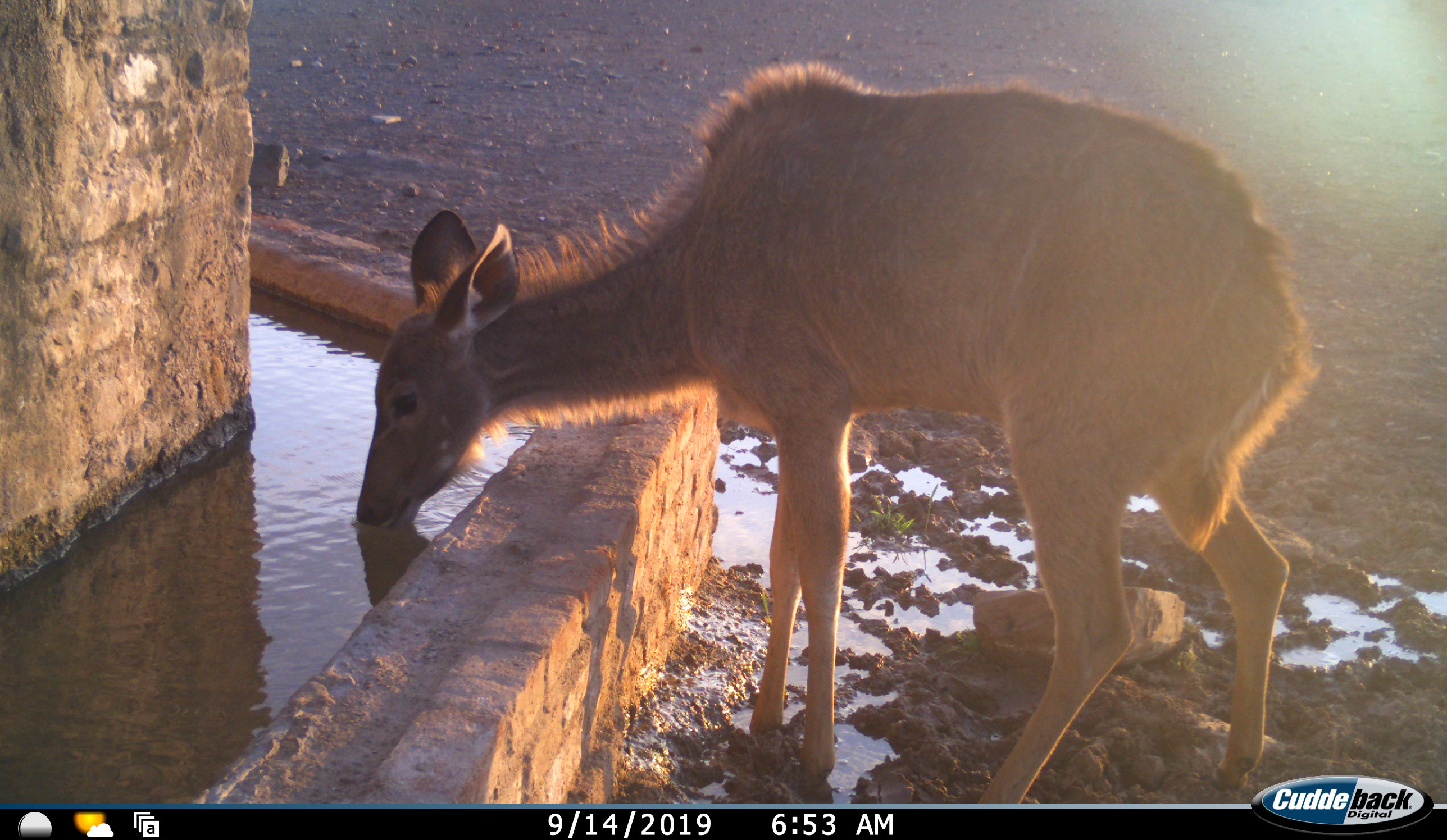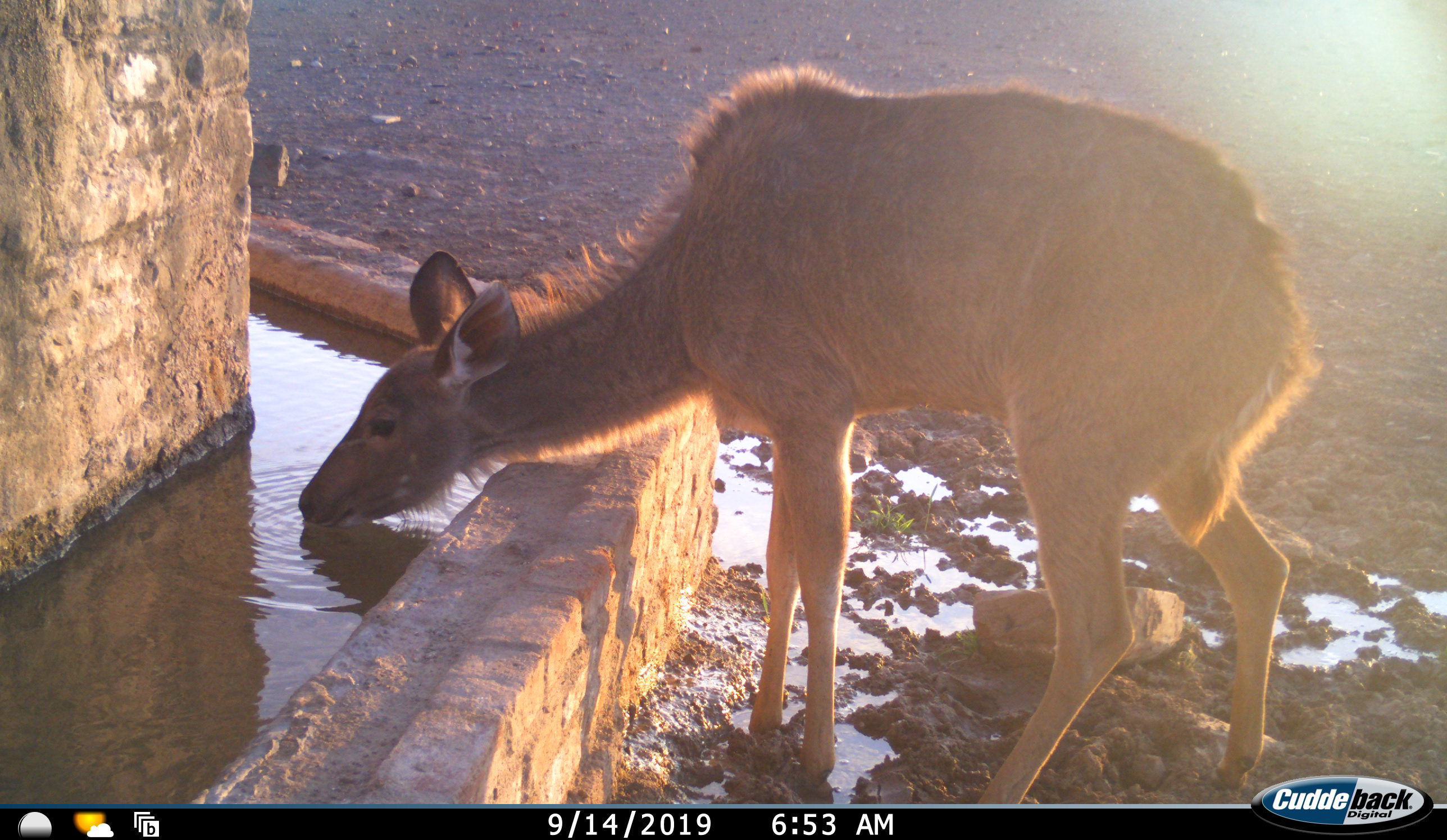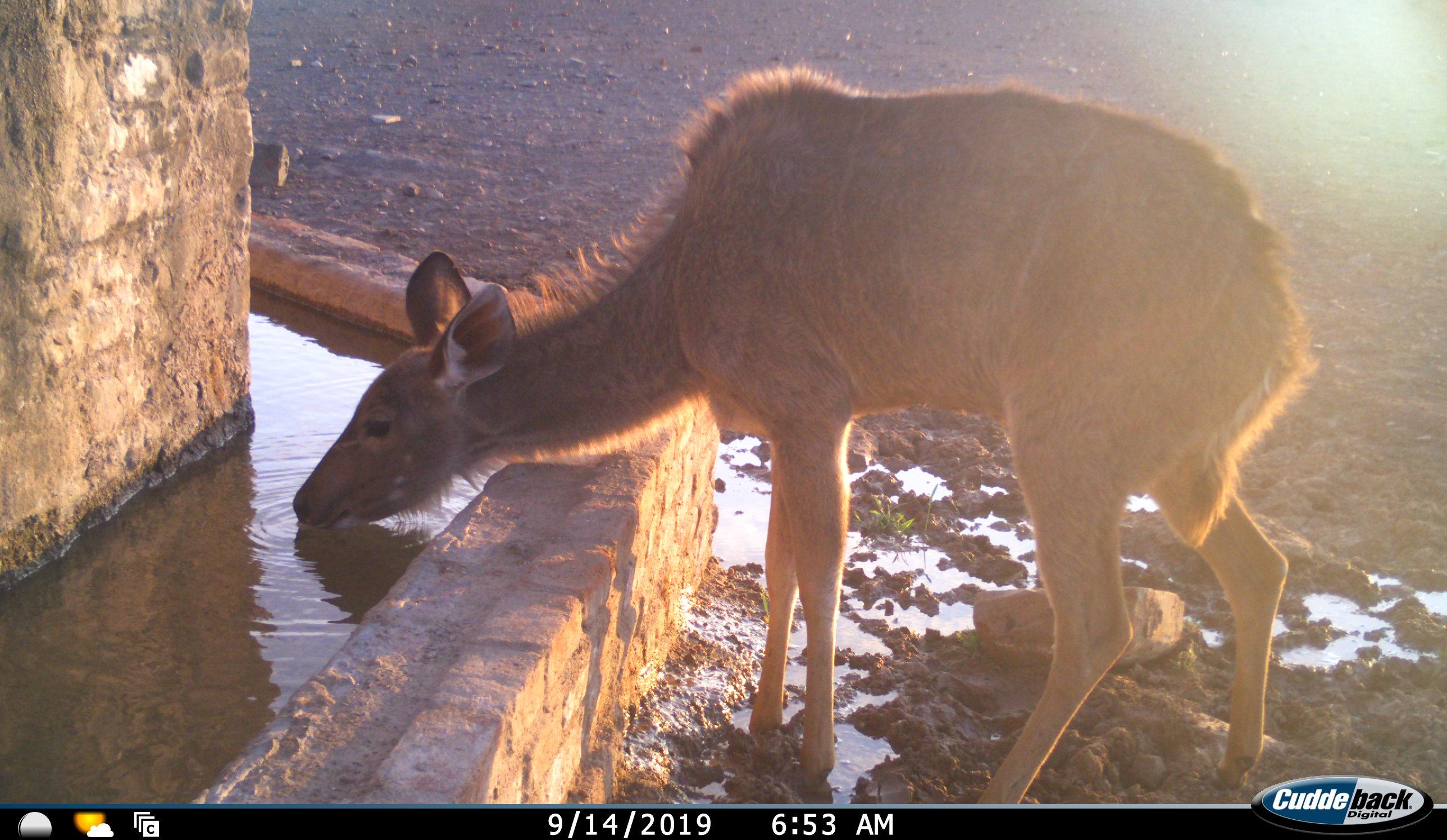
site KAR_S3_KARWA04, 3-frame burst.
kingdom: Animalia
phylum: Chordata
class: Mammalia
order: Artiodactyla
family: Bovidae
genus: Tragelaphus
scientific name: Tragelaphus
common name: kudu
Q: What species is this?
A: Kudu (Tragelaphus).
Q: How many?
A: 1.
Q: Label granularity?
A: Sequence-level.